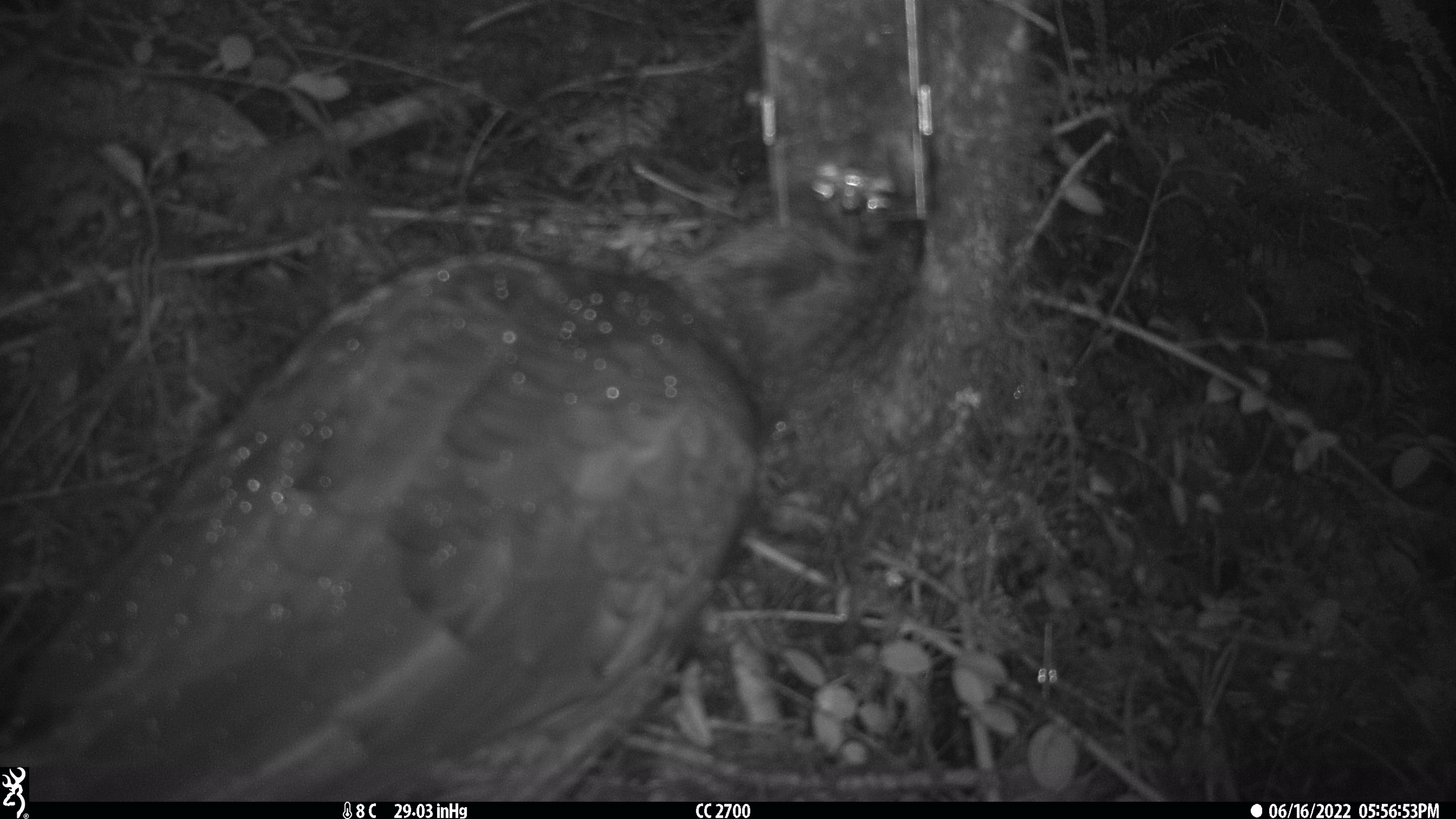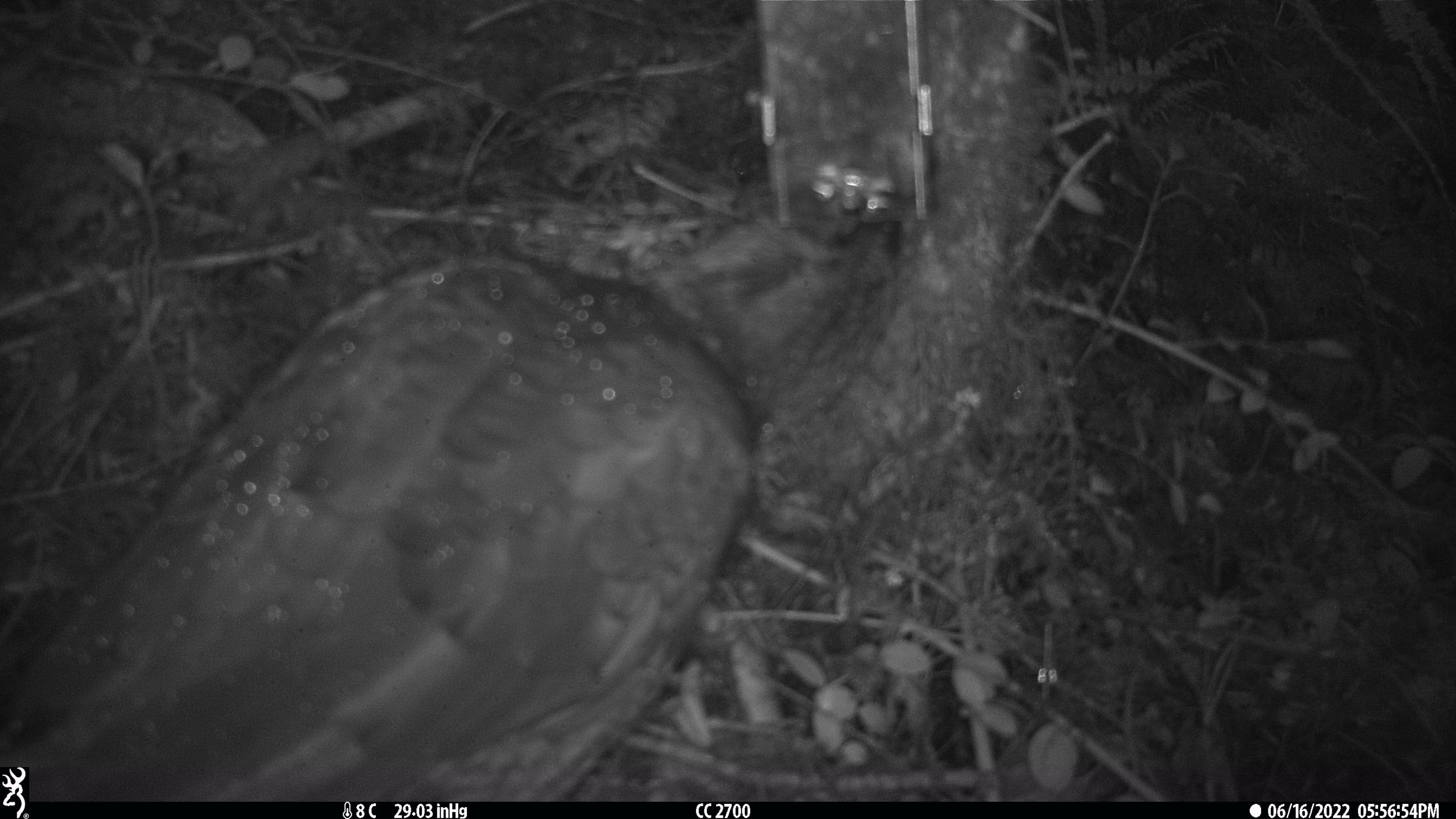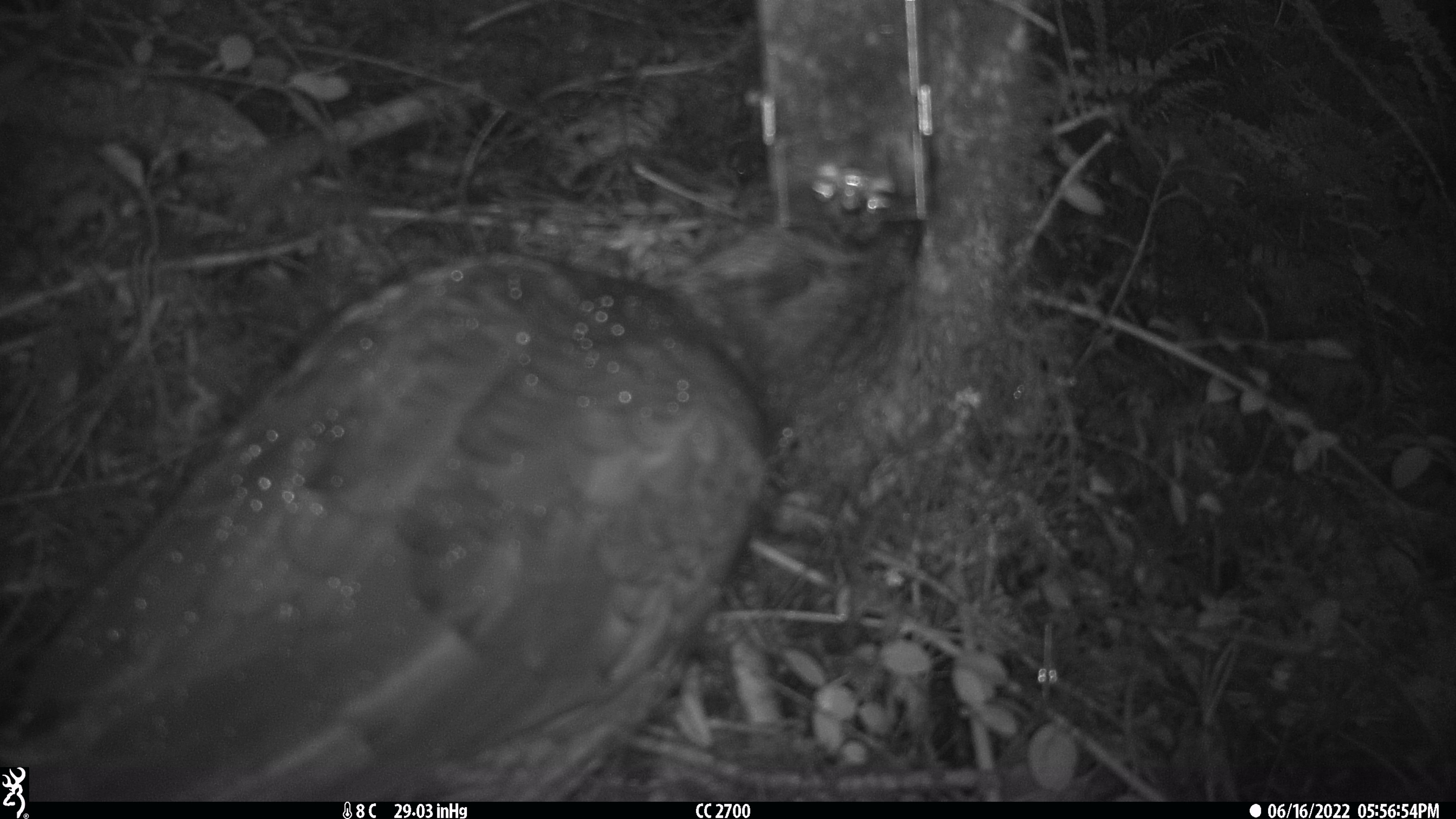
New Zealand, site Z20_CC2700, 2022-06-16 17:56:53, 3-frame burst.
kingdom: Animalia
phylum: Chordata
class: Aves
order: Psittaciformes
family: Strigopidae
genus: Nestor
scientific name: Nestor notabilis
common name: kea